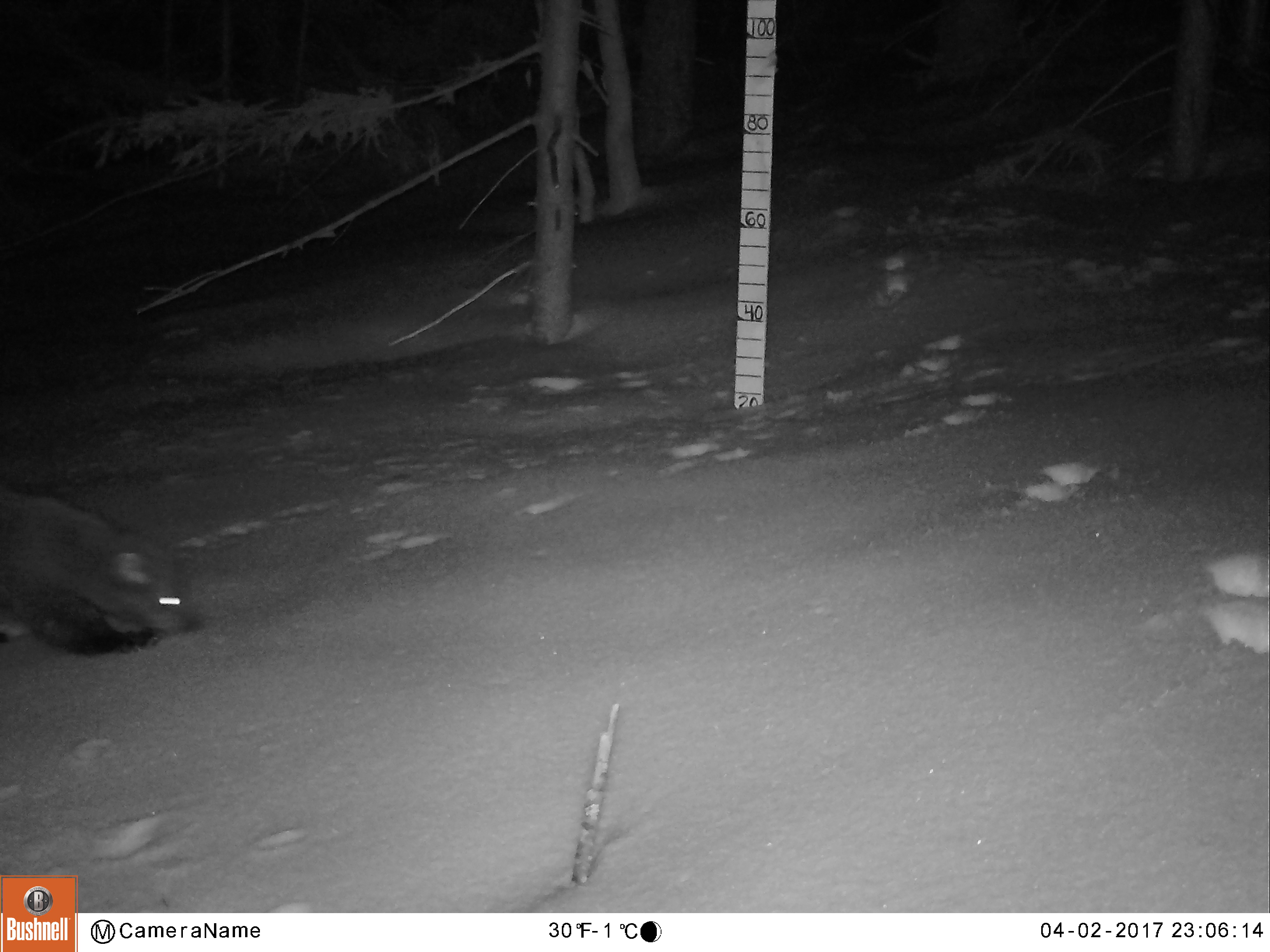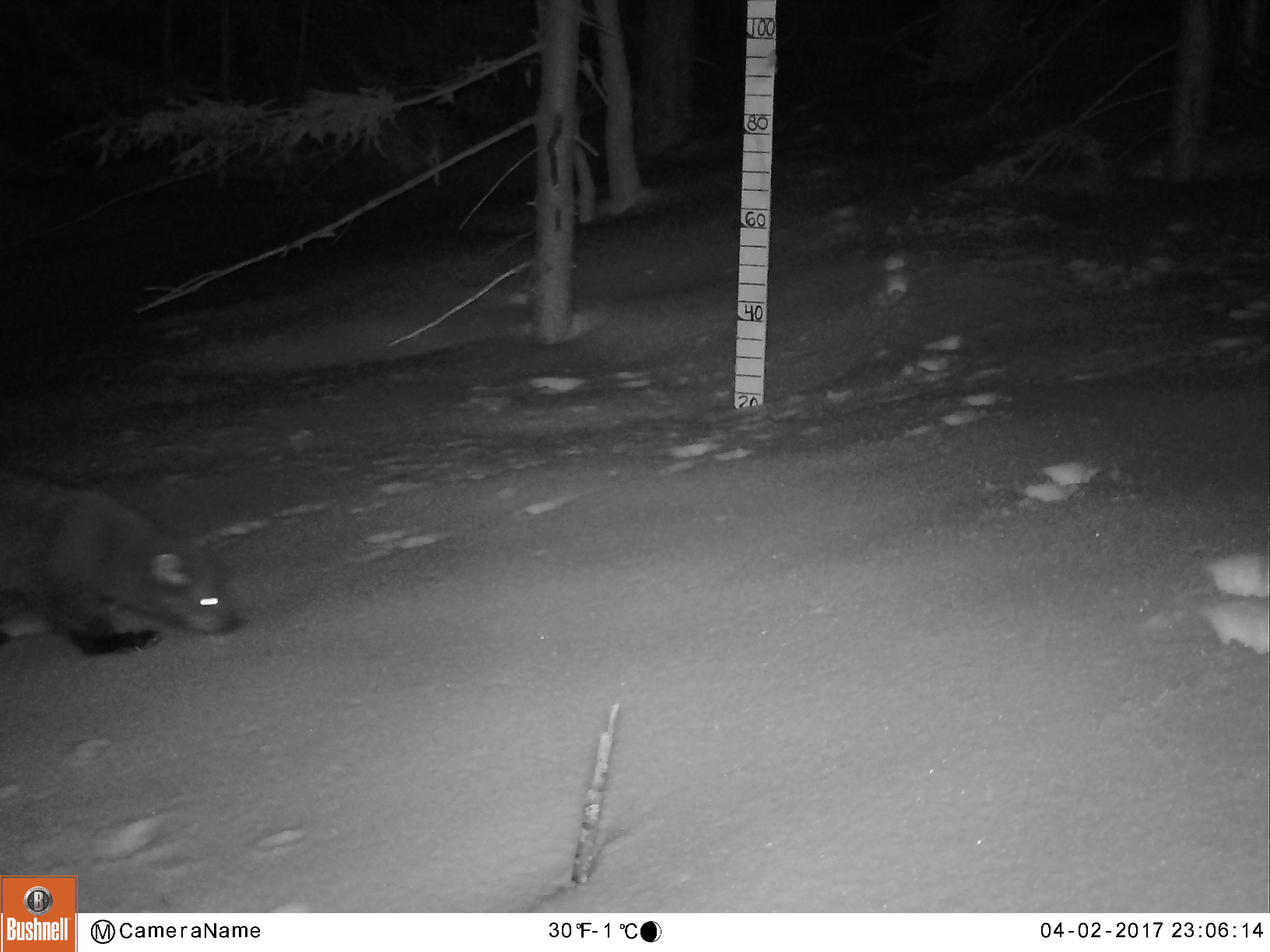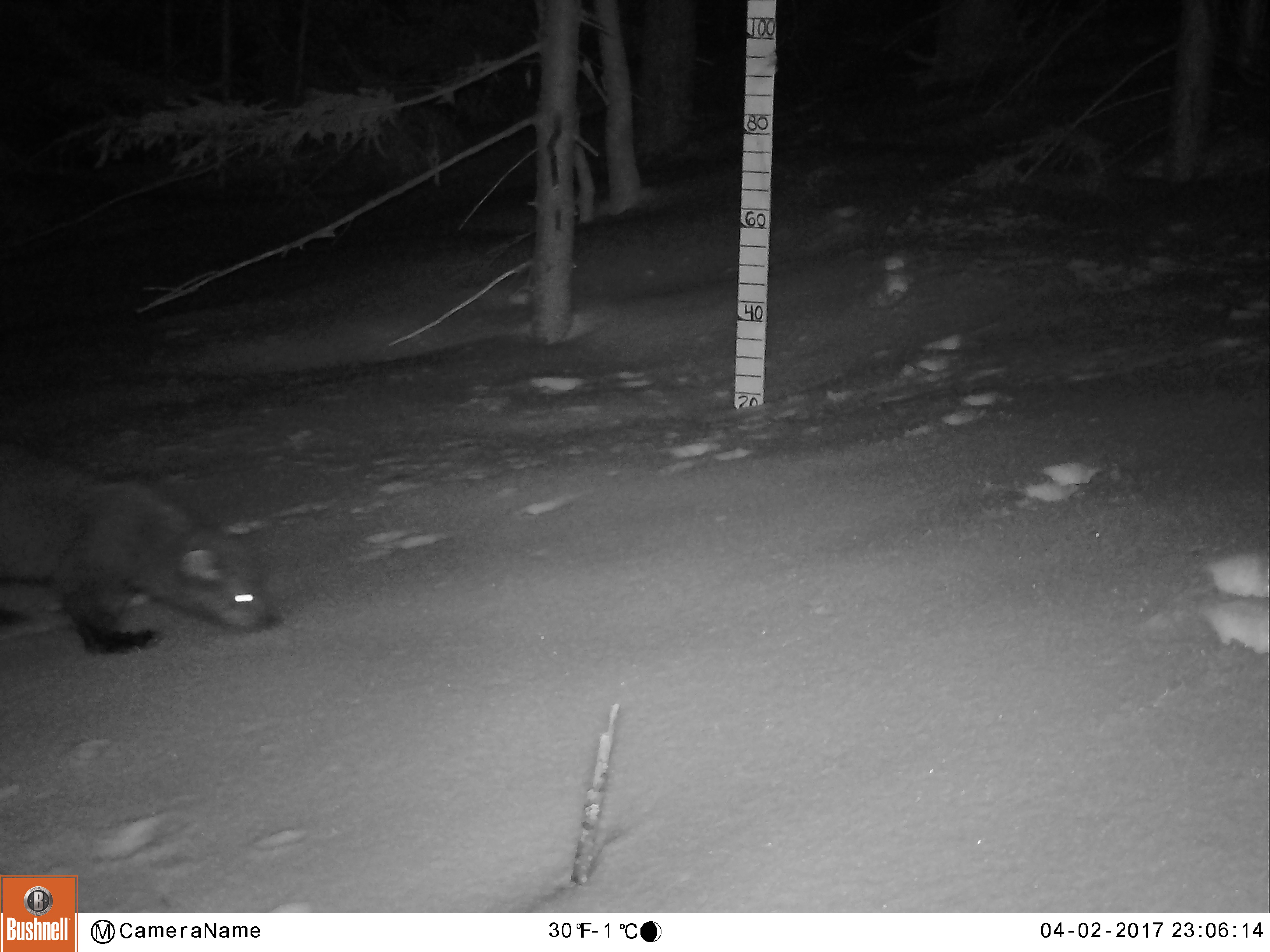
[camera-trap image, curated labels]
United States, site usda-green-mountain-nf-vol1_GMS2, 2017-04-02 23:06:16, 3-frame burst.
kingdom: Animalia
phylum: Chordata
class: Mammalia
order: Carnivora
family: Mustelidae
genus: Pekania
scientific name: Pekania pennanti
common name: fisher